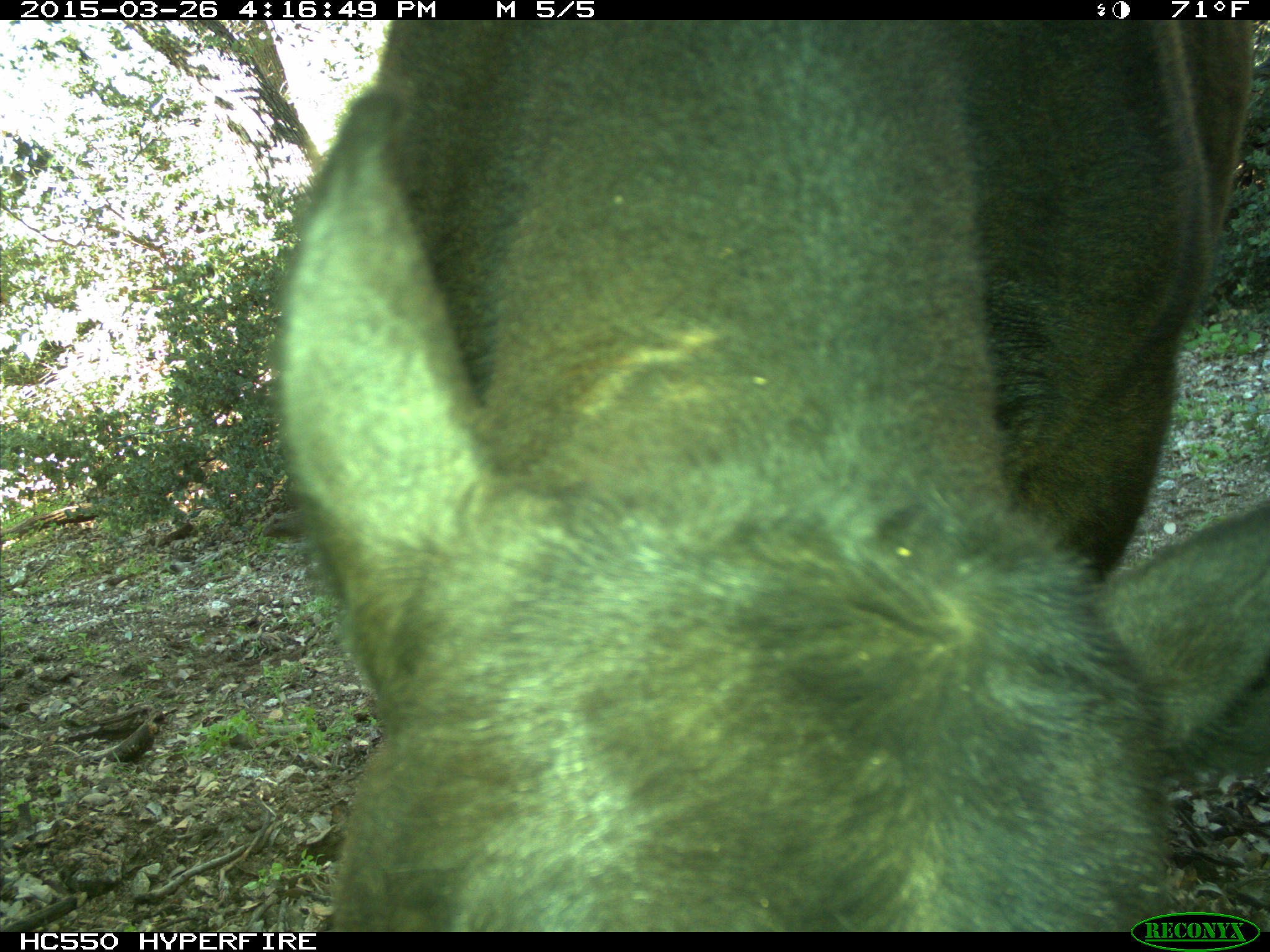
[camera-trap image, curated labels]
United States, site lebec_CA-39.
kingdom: Animalia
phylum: Chordata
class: Mammalia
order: Artiodactyla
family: Bovidae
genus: Bos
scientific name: Bos taurus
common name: domestic cow